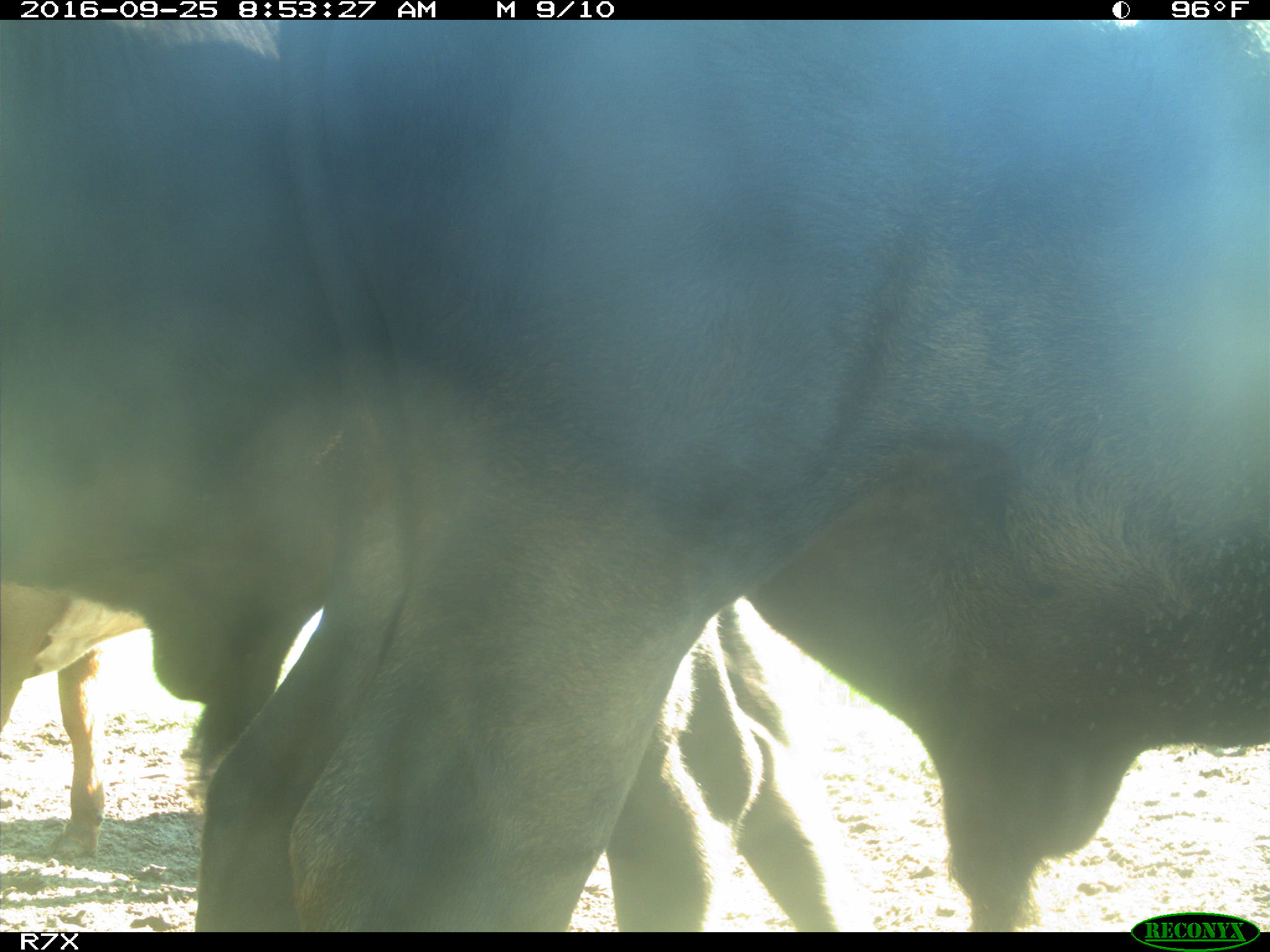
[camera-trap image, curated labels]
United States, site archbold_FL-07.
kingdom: Animalia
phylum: Chordata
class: Mammalia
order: Artiodactyla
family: Bovidae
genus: Bos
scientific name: Bos taurus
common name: domestic cow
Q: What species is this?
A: Bos taurus (domestic cow).